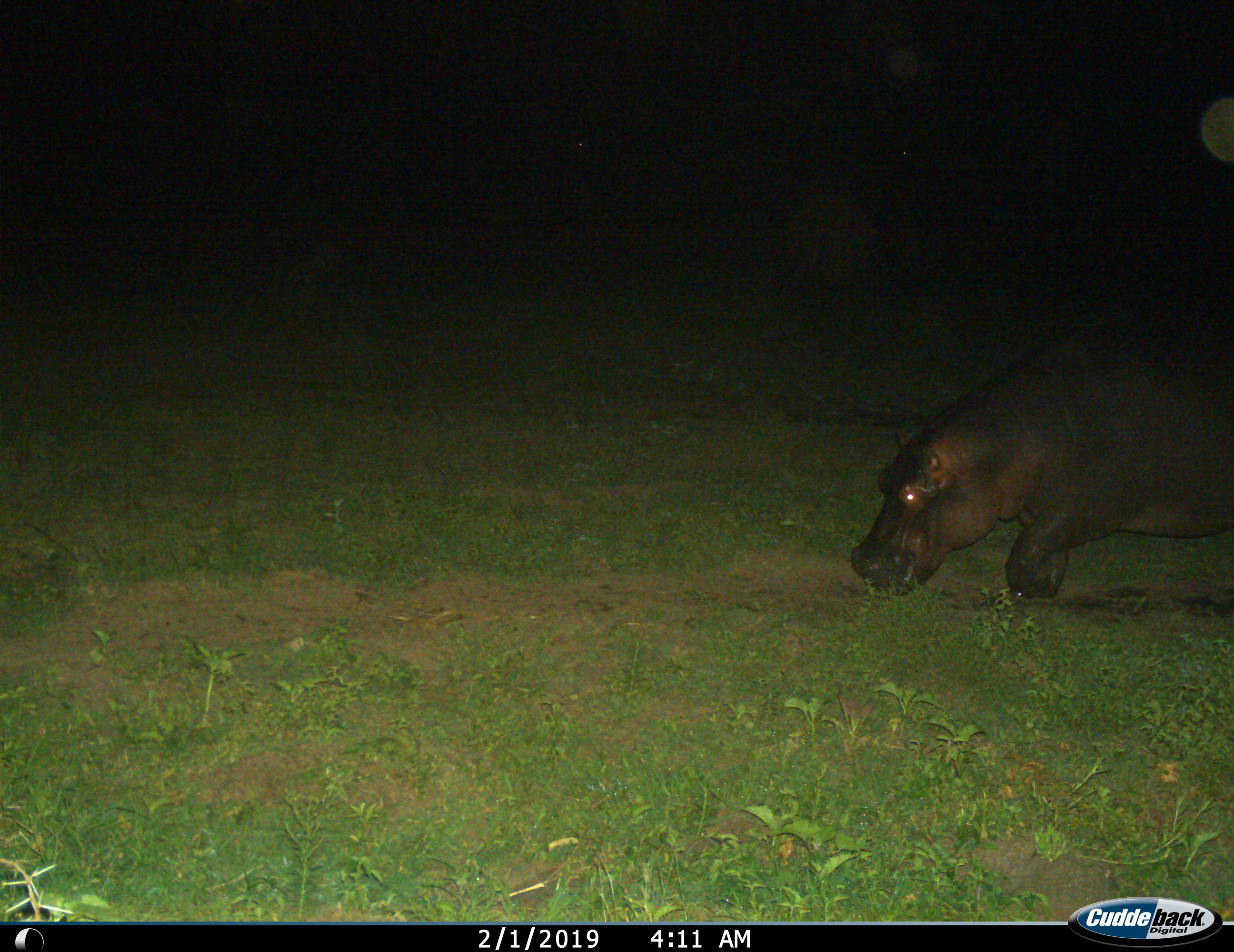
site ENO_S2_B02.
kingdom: Animalia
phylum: Chordata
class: Mammalia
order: Artiodactyla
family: Hippopotamidae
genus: Hippopotamus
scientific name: Hippopotamus amphibius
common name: hippopotamus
Hippopotamus (Hippopotamus amphibius), count 1. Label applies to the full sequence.